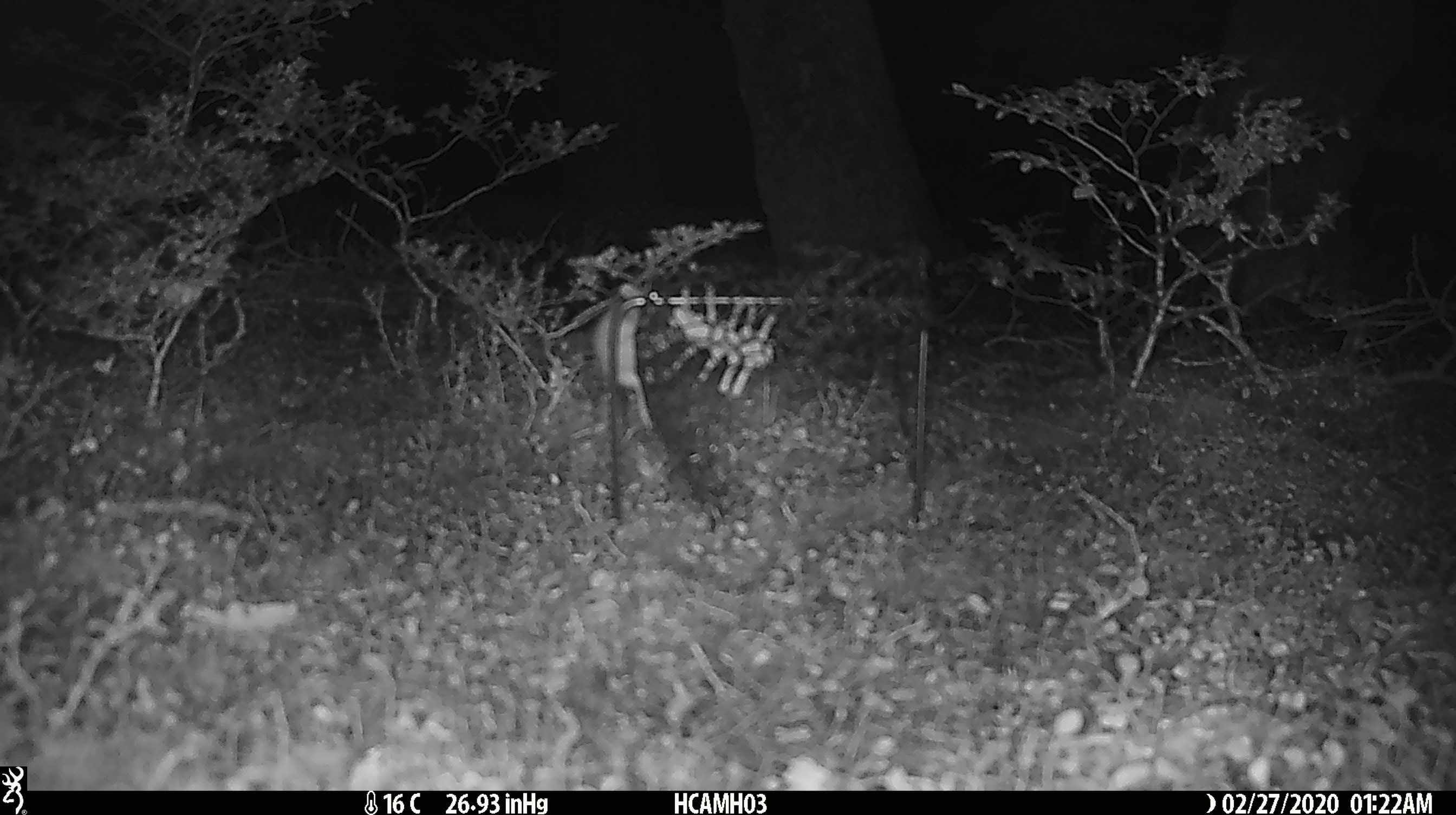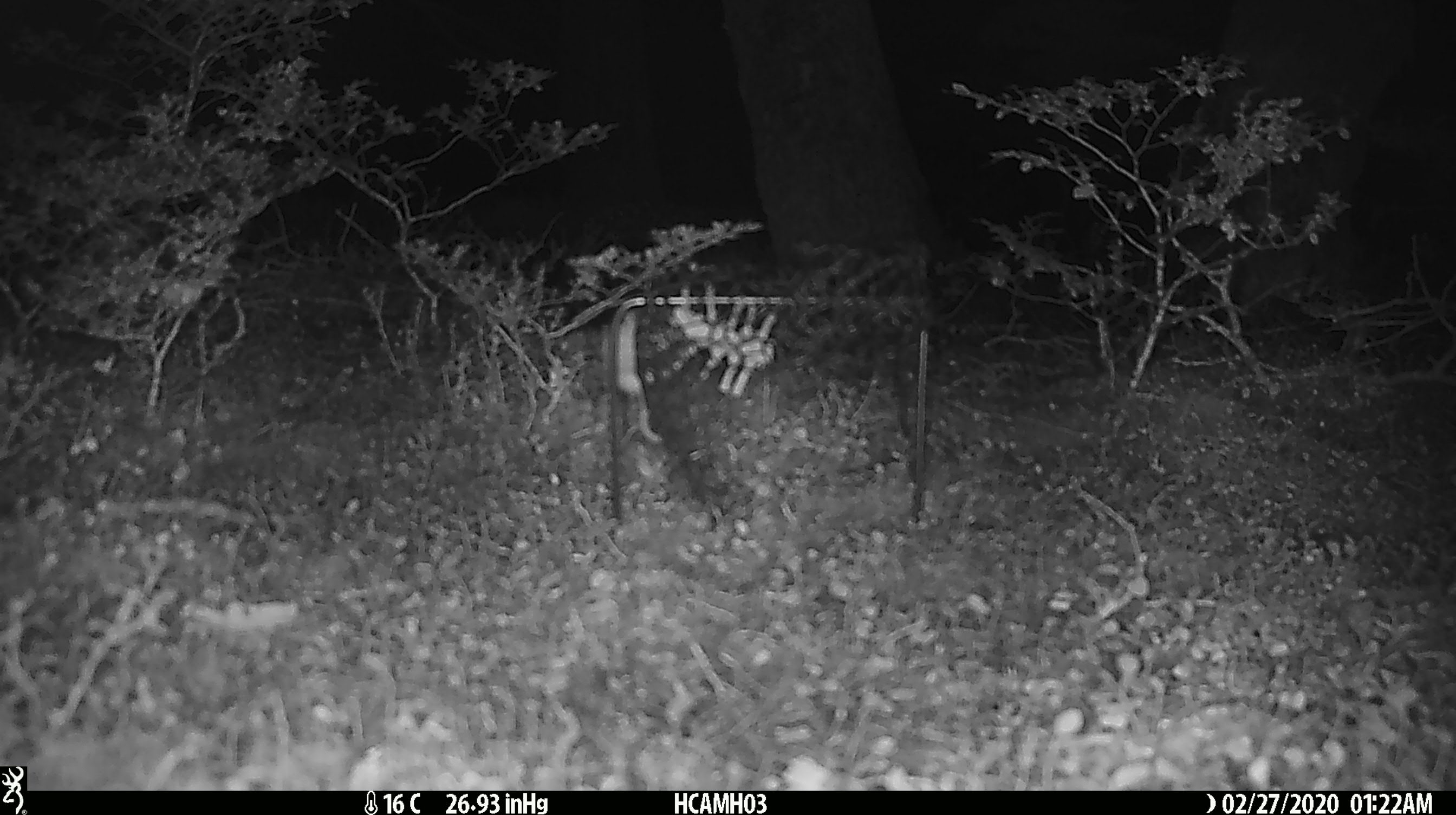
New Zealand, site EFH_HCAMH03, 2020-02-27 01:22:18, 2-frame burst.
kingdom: Animalia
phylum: Chordata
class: Mammalia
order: Rodentia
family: Muridae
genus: Mus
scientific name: Mus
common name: mouse